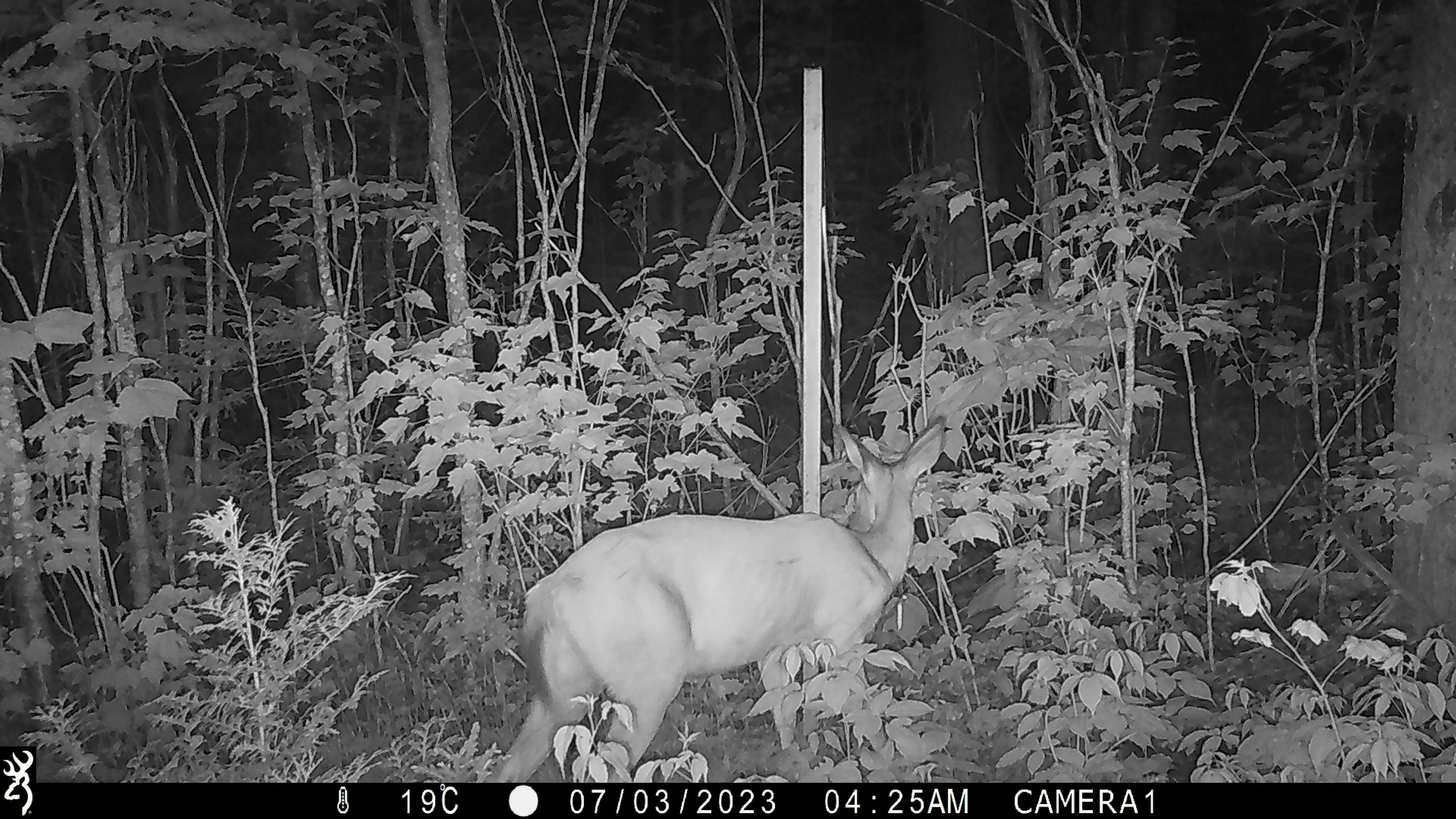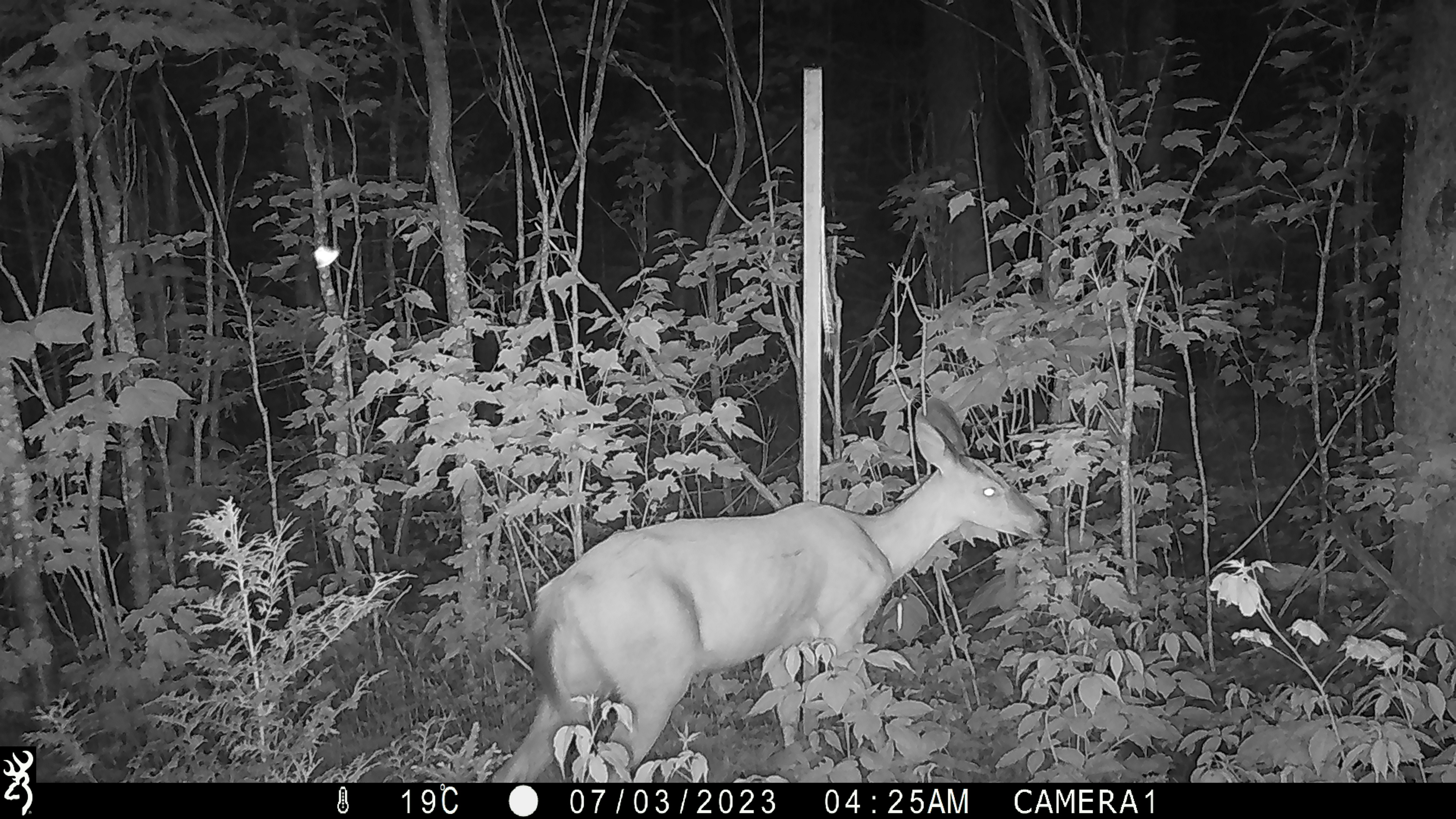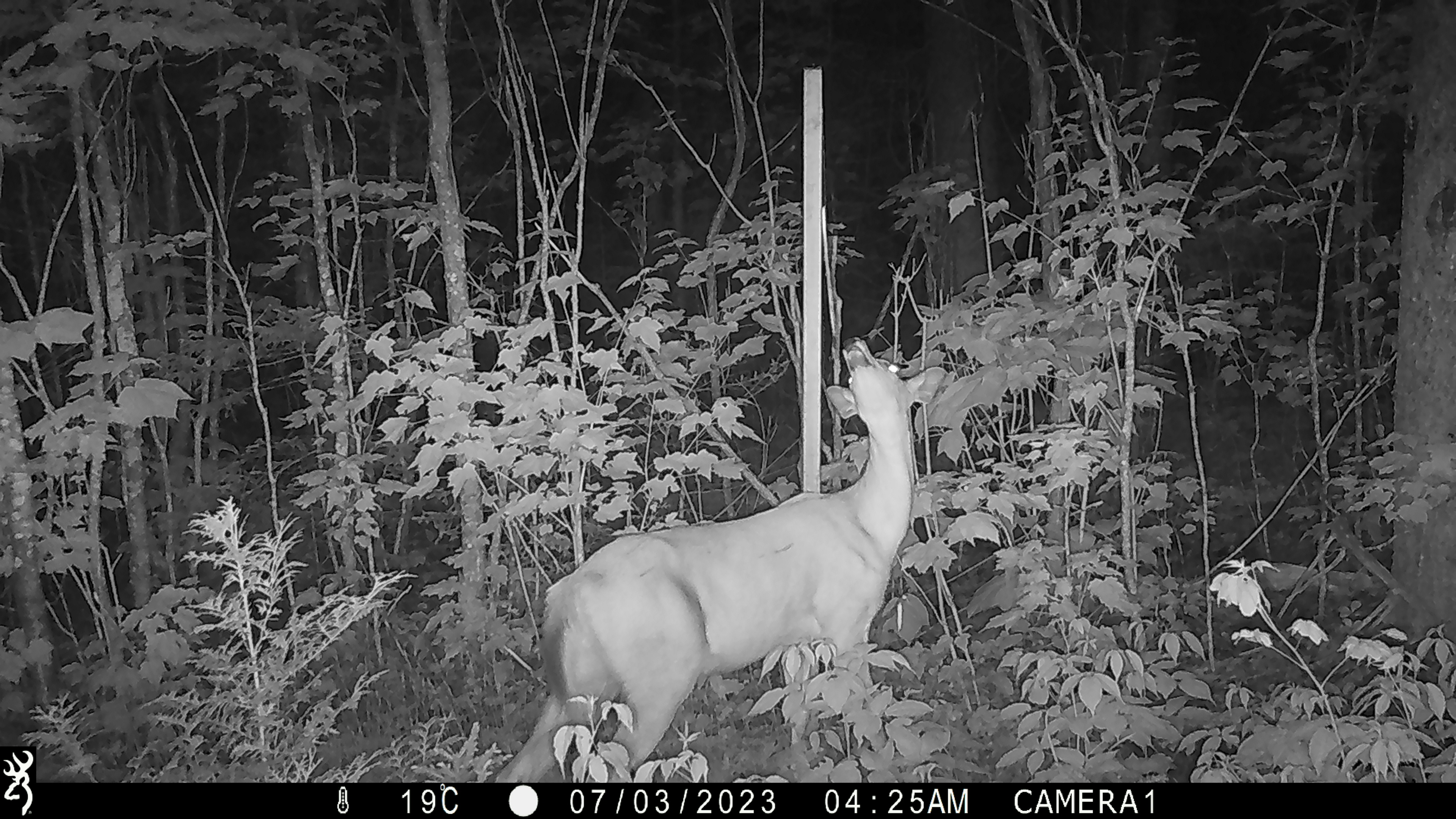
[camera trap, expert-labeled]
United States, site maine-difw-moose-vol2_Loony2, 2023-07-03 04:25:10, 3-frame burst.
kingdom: Animalia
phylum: Chordata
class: Mammalia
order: Artiodactyla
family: Cervidae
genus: Odocoileus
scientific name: Odocoileus virginianus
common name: white-tailed deer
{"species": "white-tailed deer (Odocoileus virginianus)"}